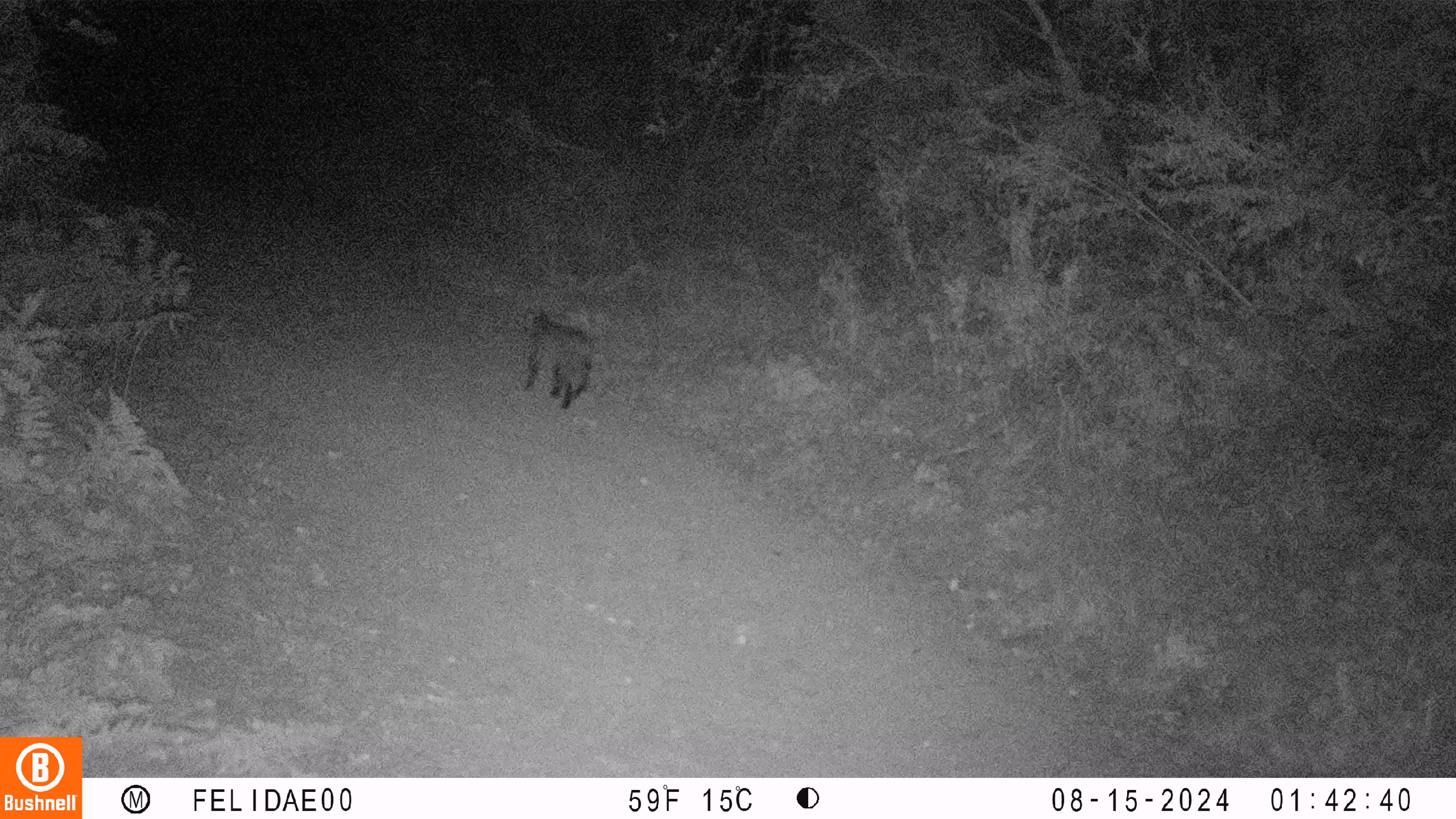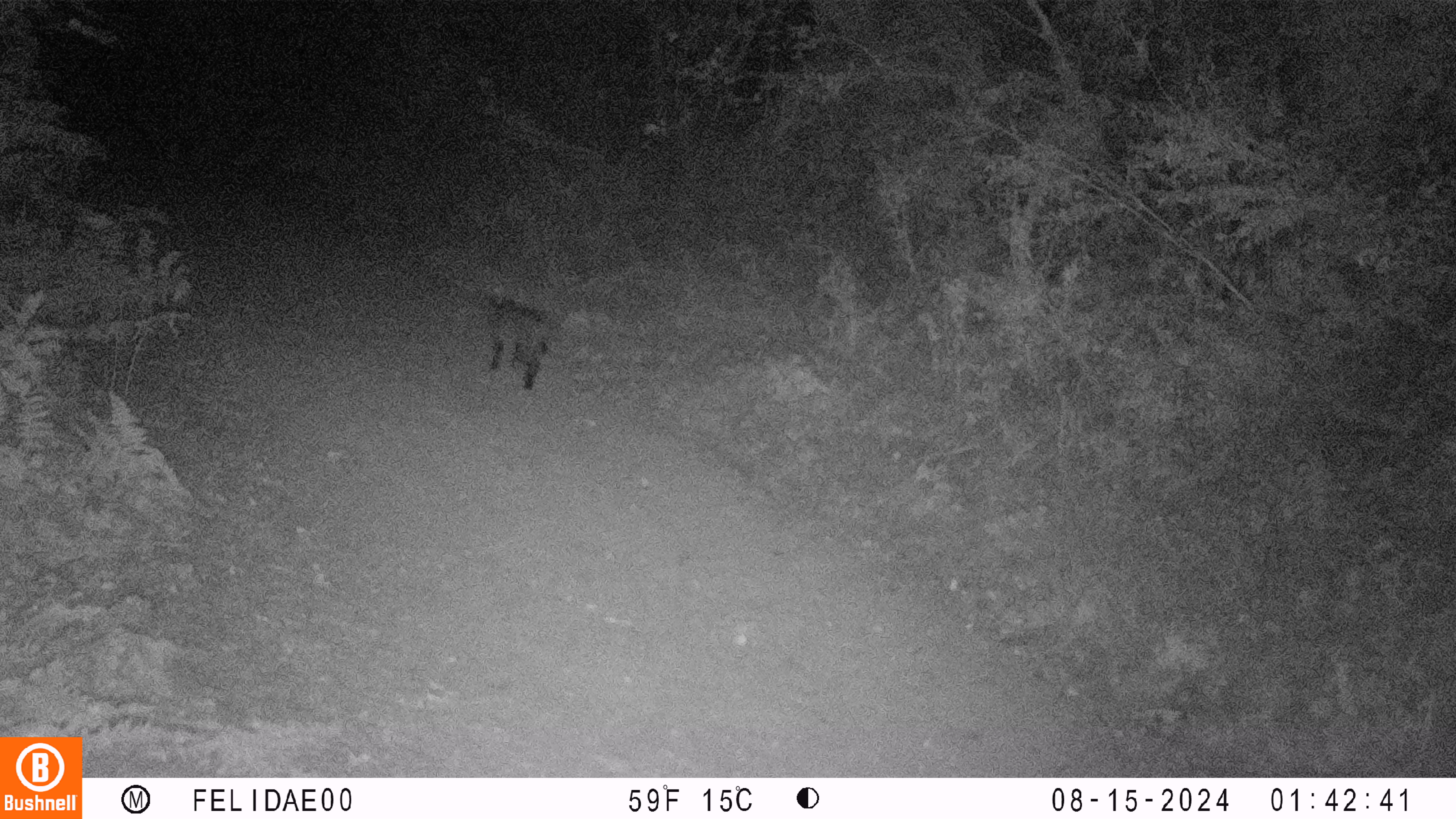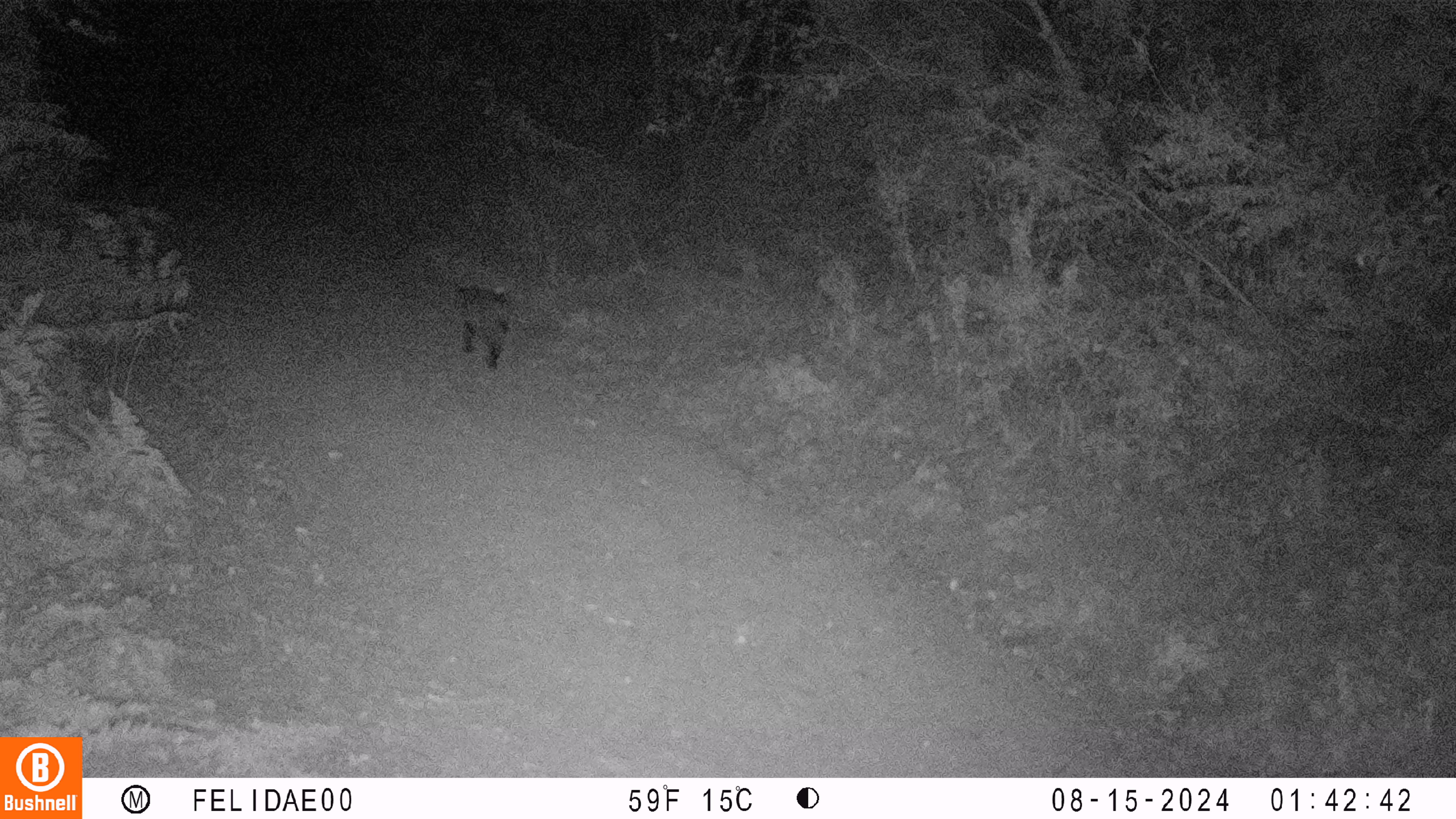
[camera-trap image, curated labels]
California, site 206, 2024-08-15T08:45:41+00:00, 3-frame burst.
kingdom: Animalia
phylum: Chordata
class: Mammalia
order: Carnivora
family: Felidae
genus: Lynx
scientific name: Lynx rufus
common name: bobcat